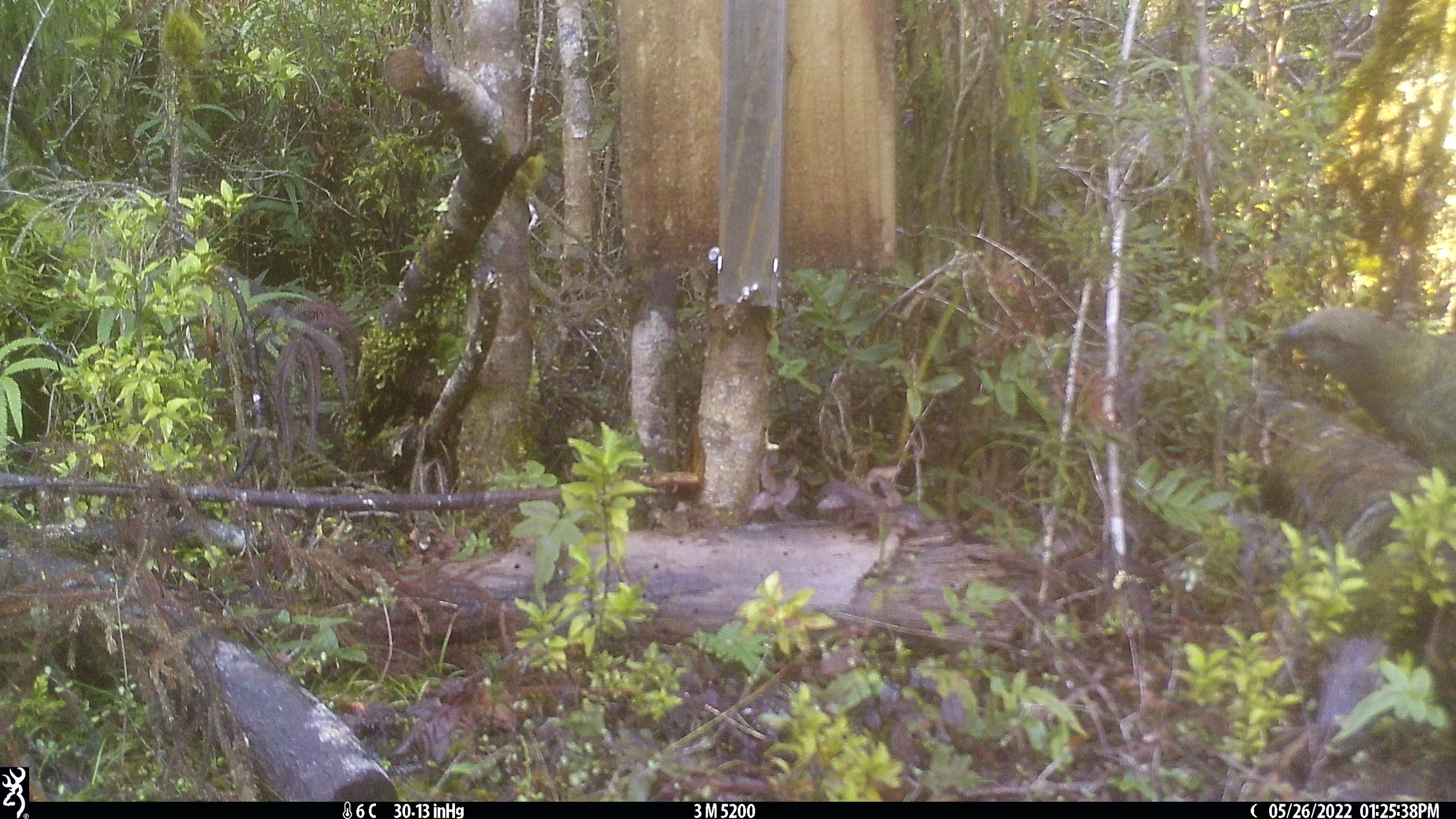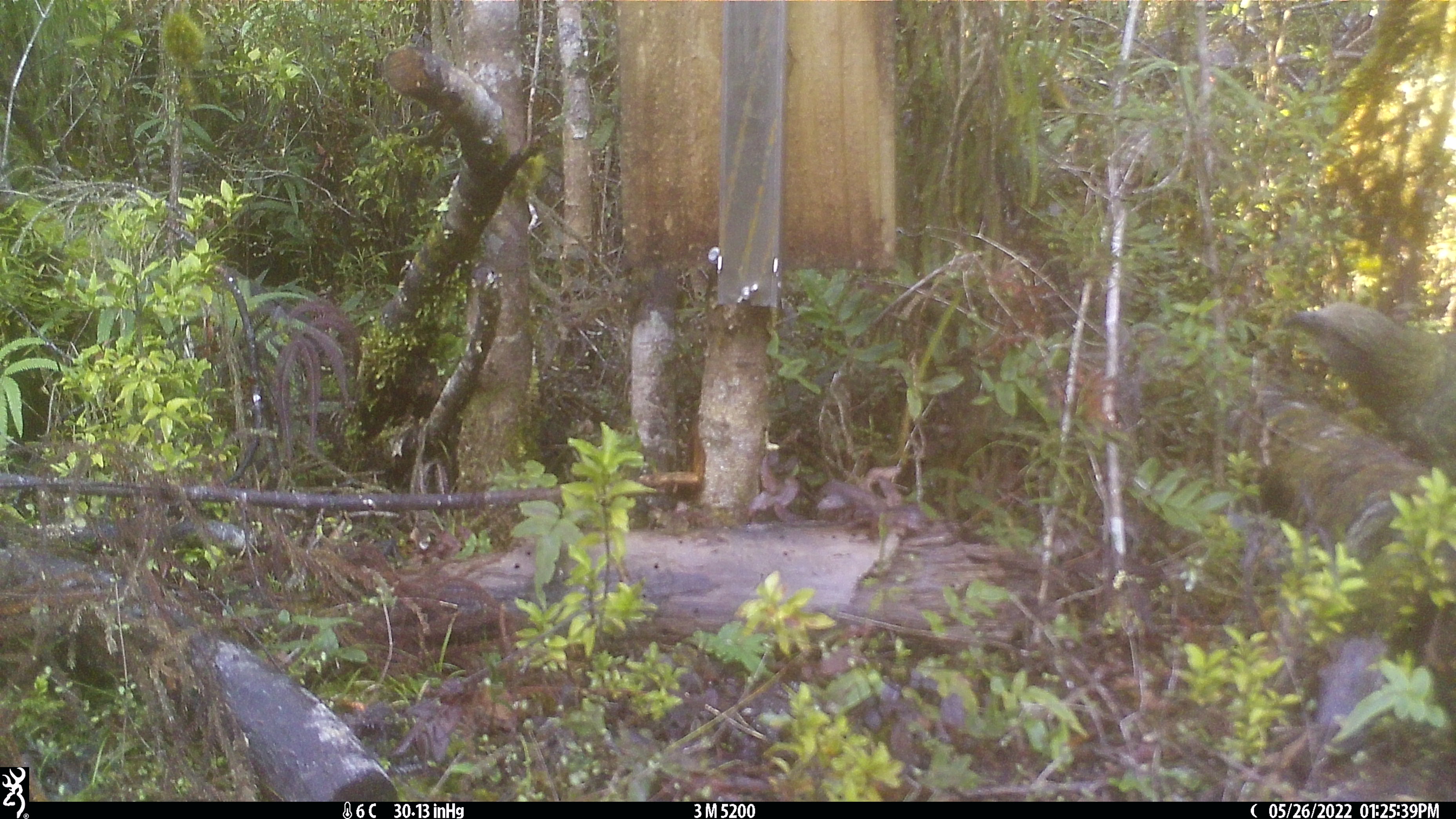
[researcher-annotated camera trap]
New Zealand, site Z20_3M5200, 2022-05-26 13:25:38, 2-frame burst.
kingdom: Animalia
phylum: Chordata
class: Aves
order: Psittaciformes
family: Strigopidae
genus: Nestor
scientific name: Nestor notabilis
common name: kea